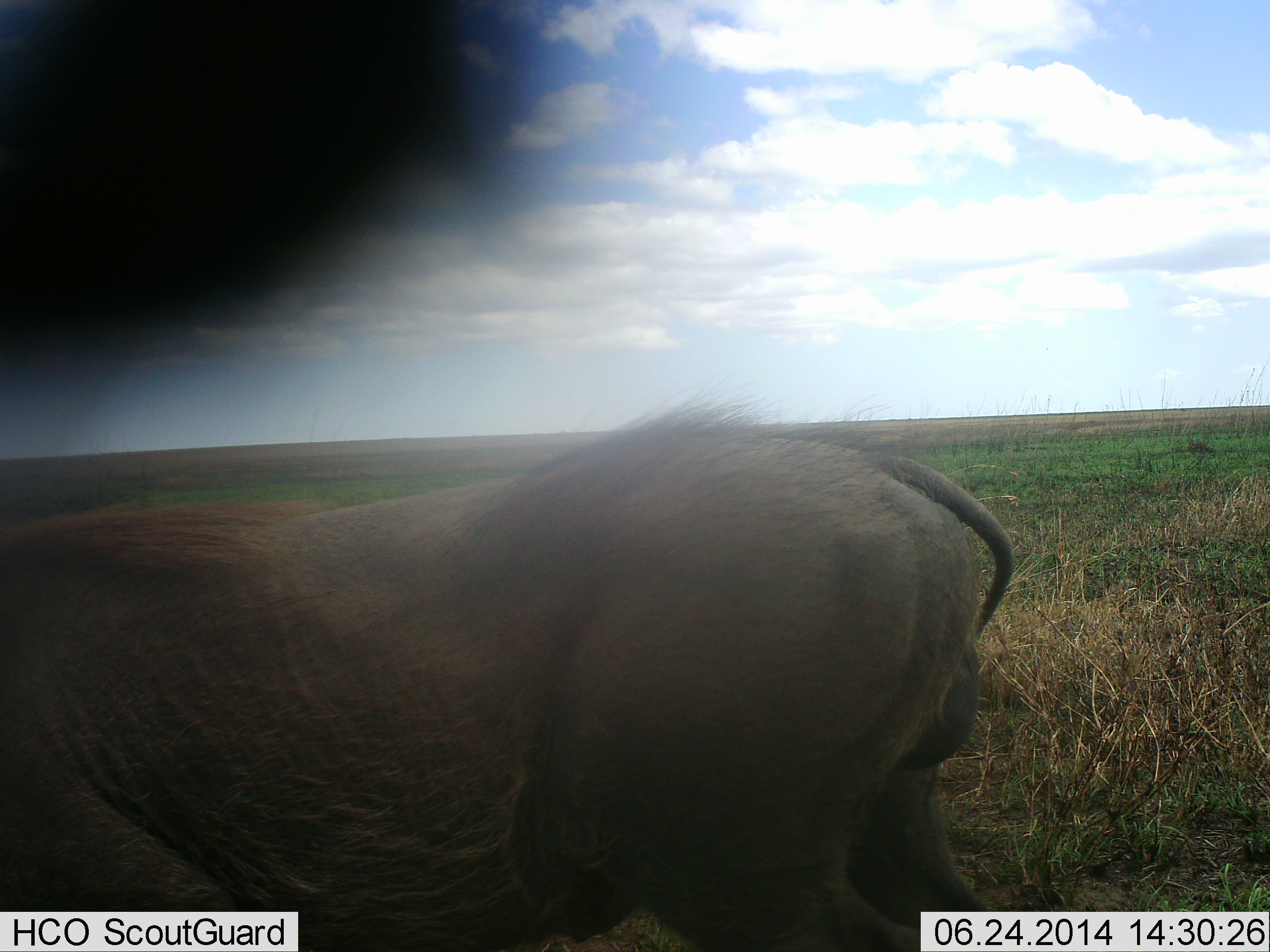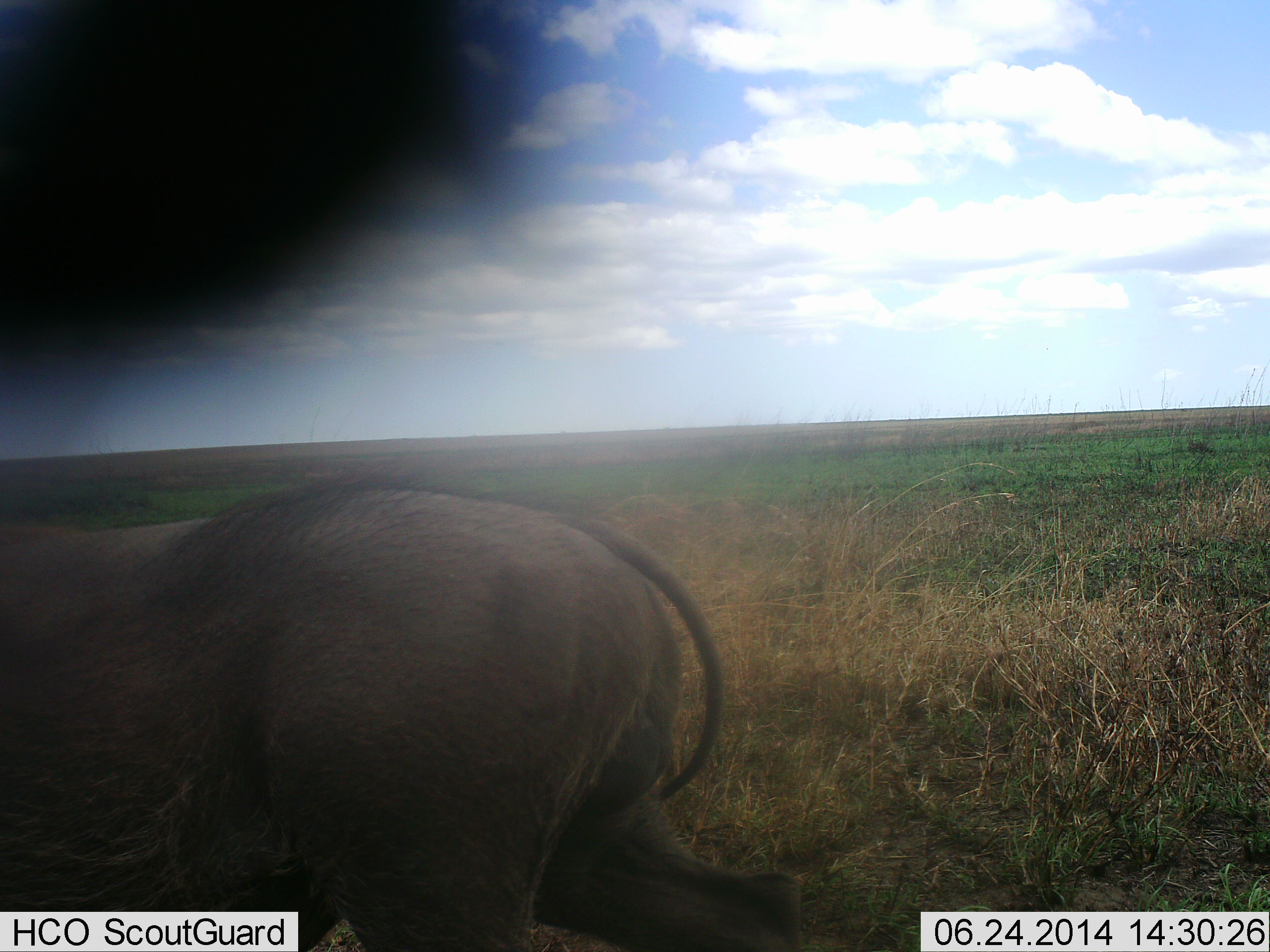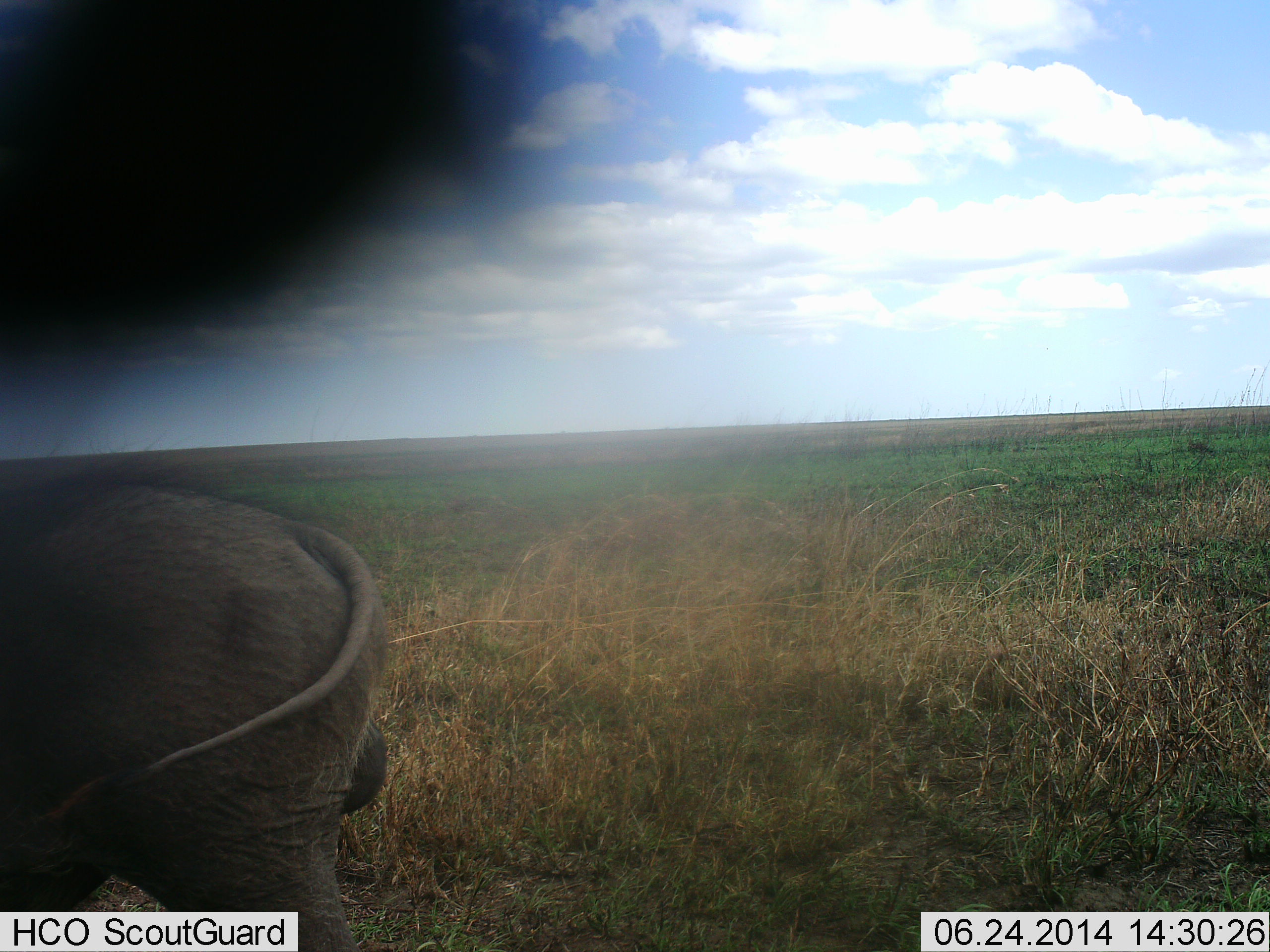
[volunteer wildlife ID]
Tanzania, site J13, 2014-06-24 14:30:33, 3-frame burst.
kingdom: Animalia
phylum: Chordata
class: Mammalia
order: Artiodactyla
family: Suidae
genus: Phacochoerus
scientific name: Phacochoerus africanus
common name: warthog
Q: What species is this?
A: Warthog (Phacochoerus africanus).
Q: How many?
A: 1.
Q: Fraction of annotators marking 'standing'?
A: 0%.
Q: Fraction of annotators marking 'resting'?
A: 0%.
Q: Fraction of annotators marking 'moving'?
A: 100%.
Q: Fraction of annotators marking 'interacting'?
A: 0%.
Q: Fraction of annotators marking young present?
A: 0%.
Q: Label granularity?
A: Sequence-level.